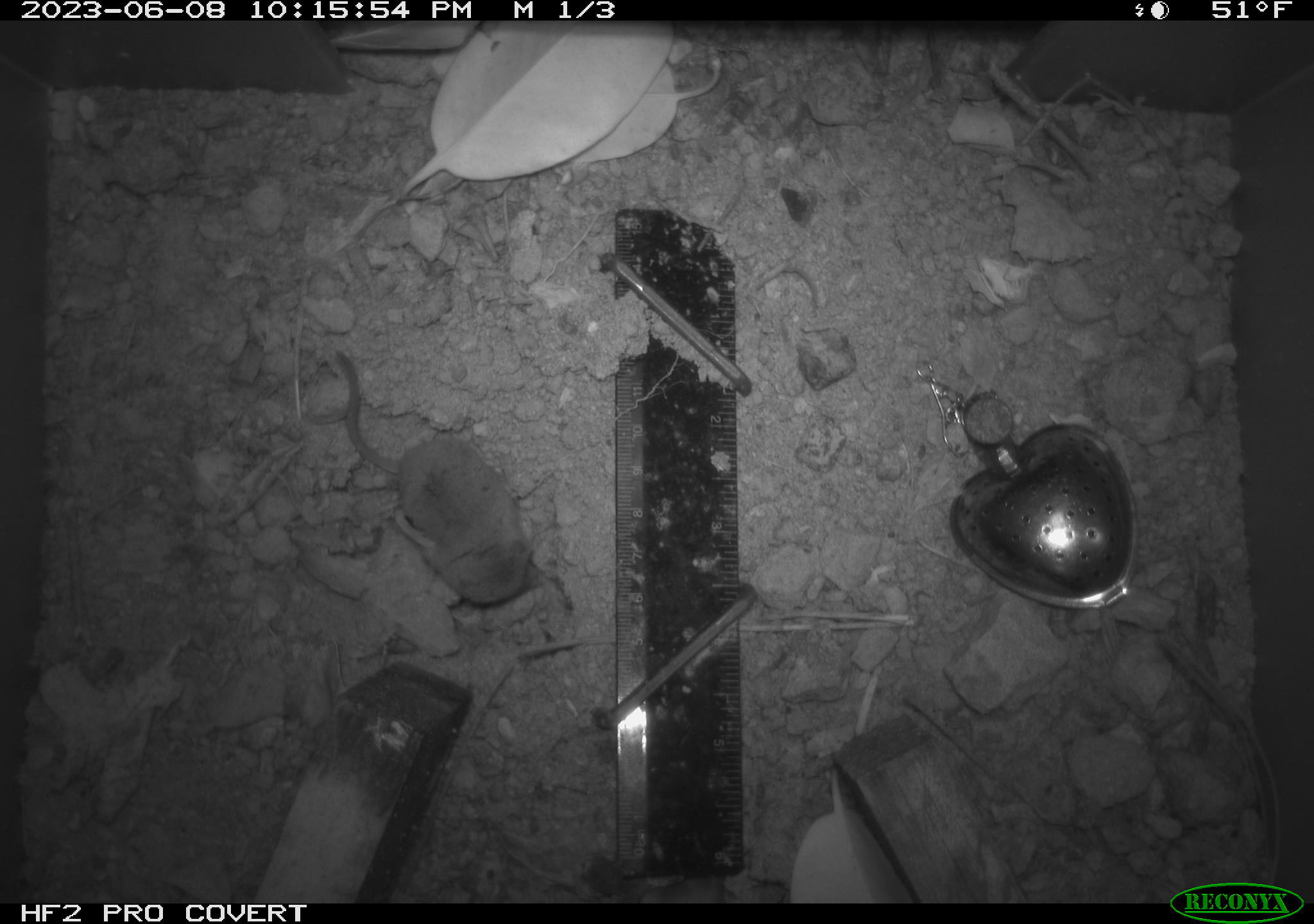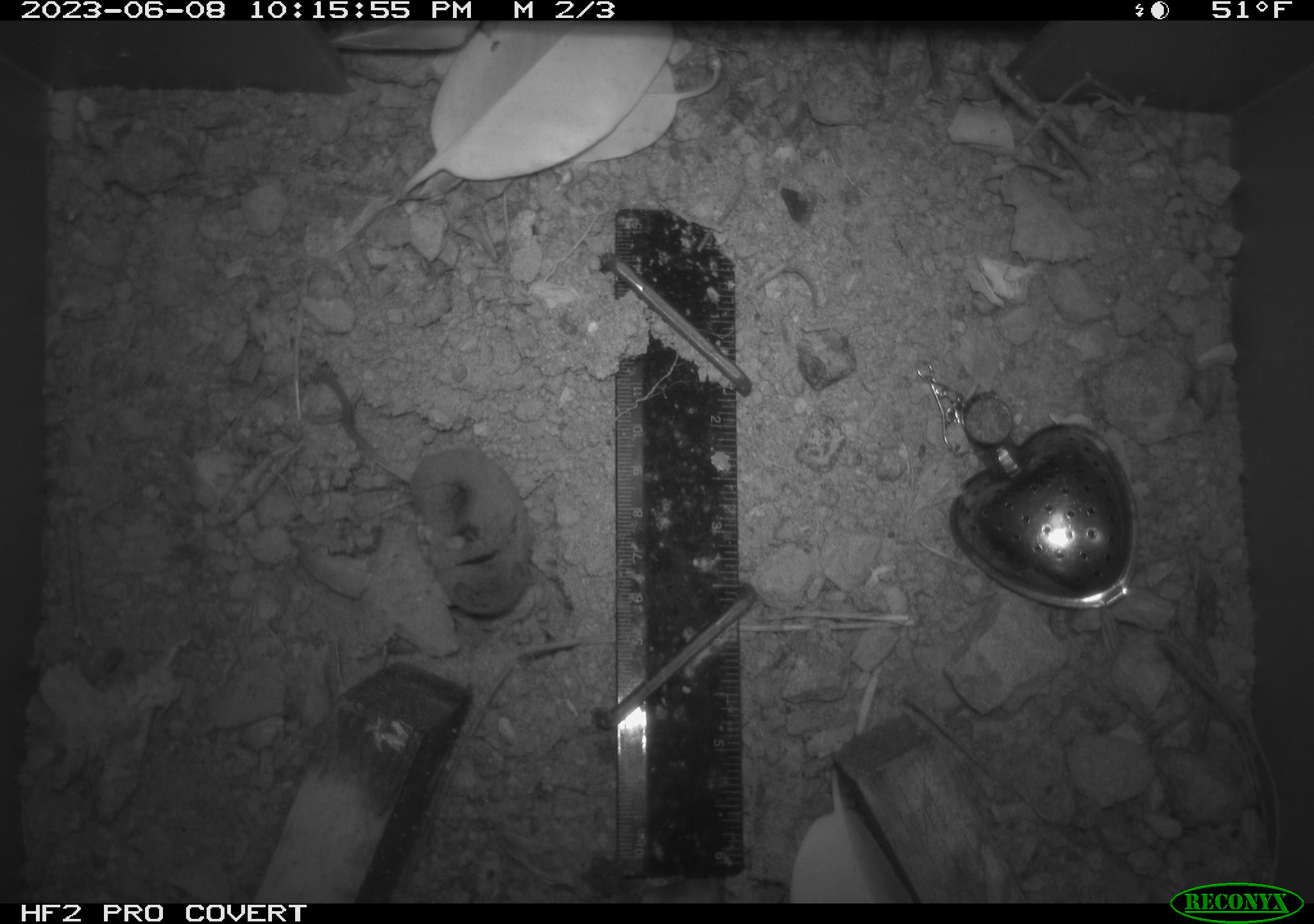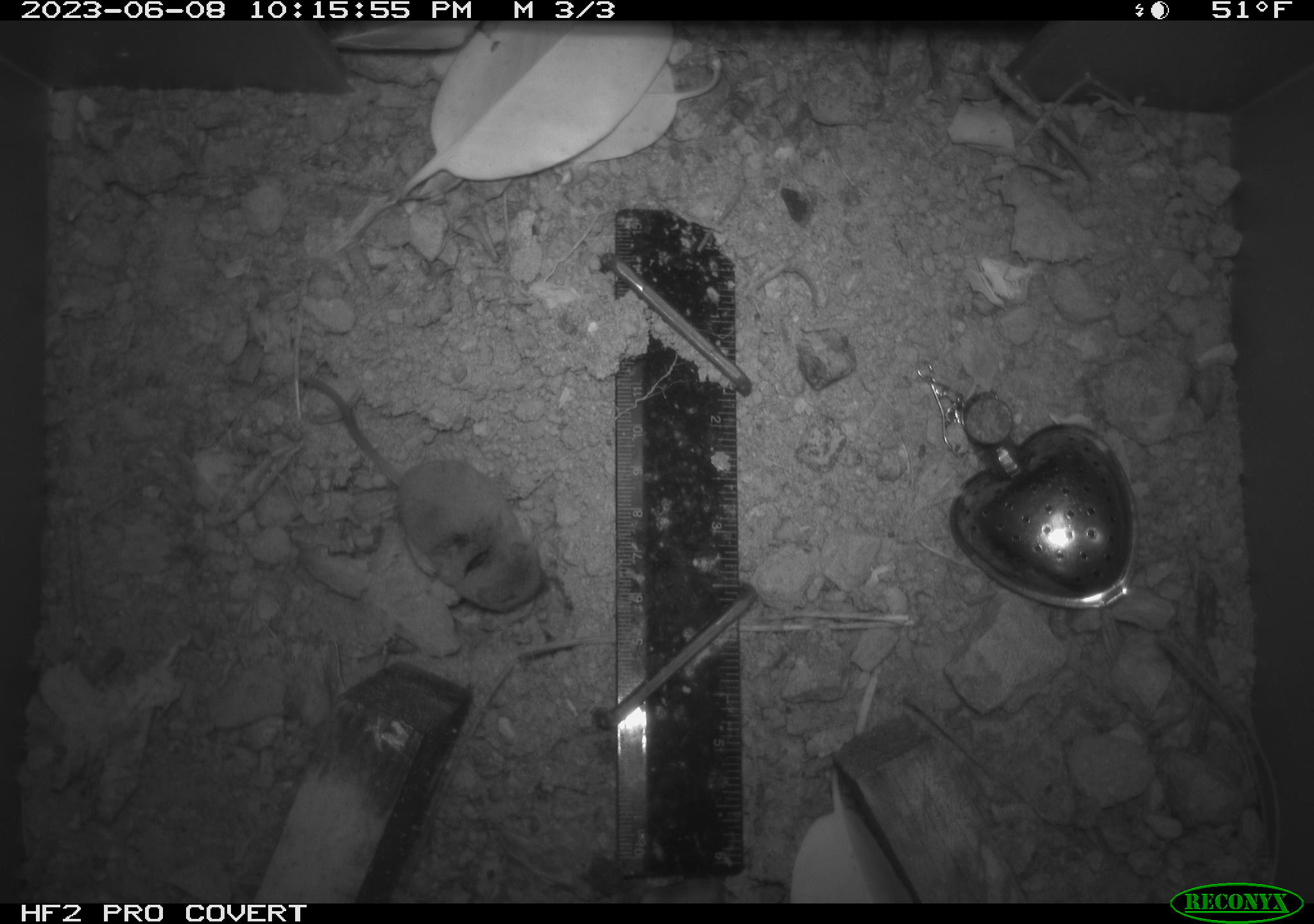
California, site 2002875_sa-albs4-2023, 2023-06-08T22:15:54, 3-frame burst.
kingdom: Animalia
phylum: Chordata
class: Mammalia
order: Eulipotyphla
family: Soricidae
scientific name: Soricidae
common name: shrews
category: soricidae family